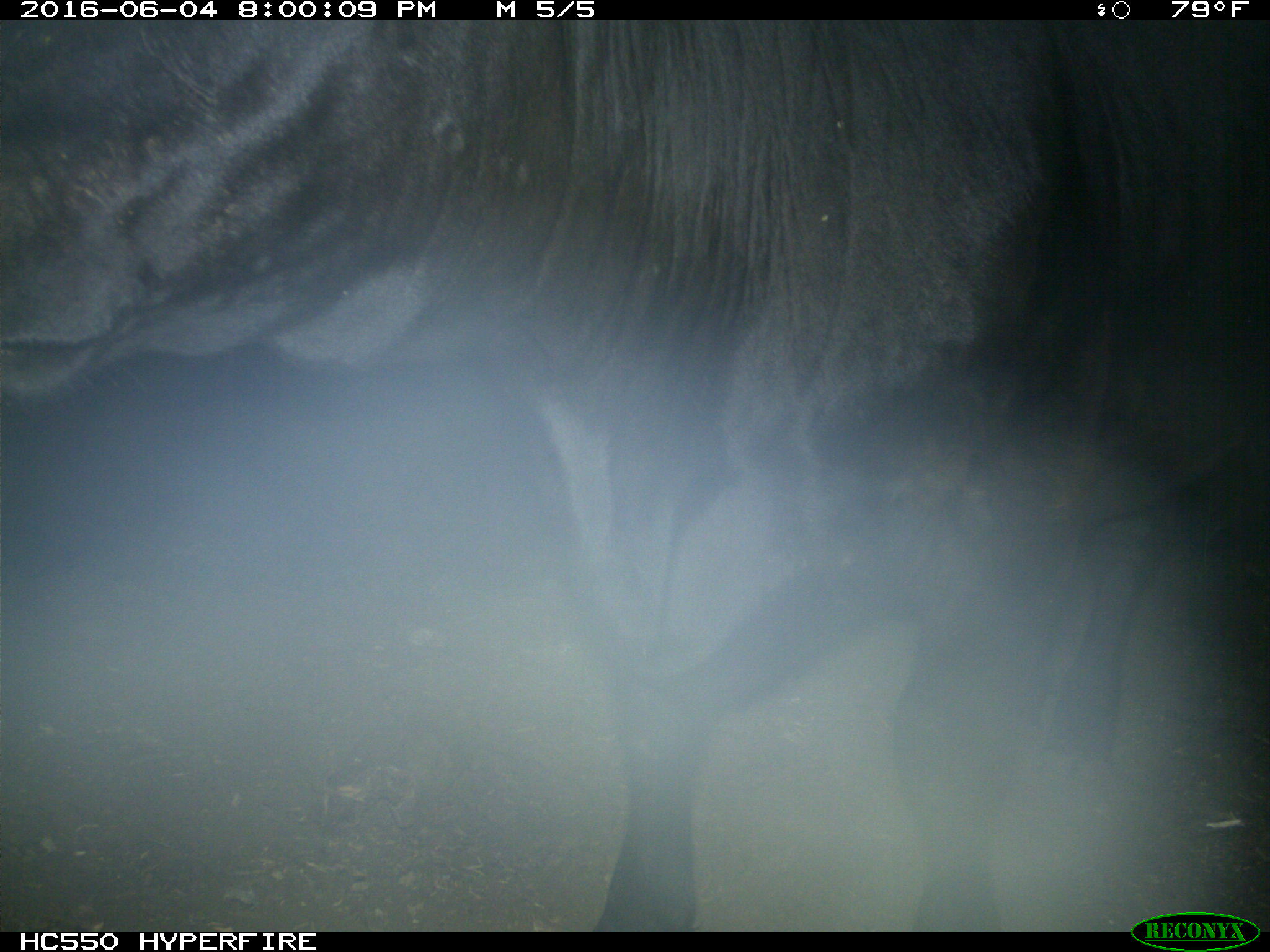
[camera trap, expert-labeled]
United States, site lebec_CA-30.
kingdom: Animalia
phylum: Chordata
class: Mammalia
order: Artiodactyla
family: Bovidae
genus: Bos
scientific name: Bos taurus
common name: domestic cow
Bos taurus (domestic cow).